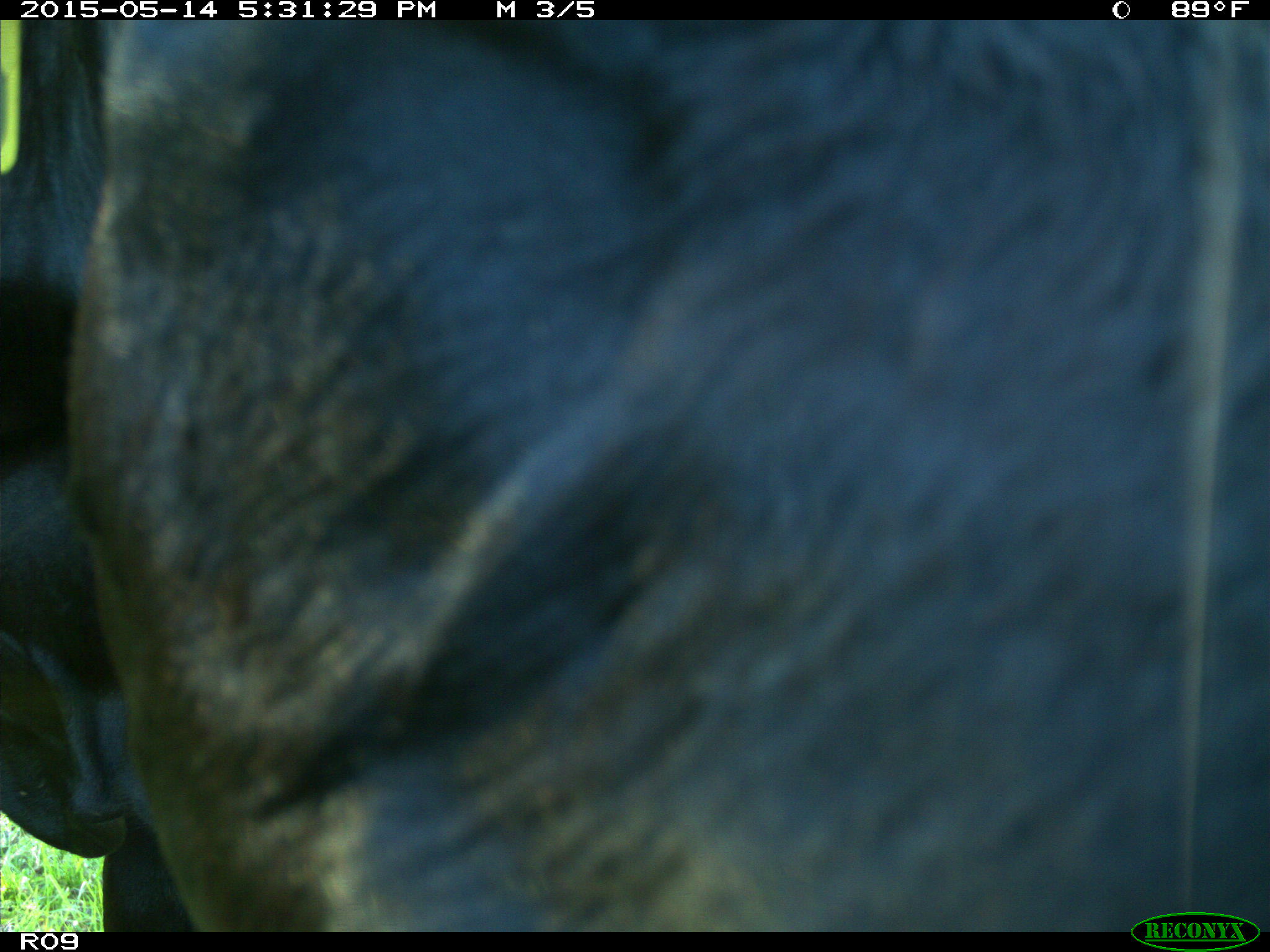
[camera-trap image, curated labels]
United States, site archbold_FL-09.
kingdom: Animalia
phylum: Chordata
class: Mammalia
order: Artiodactyla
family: Bovidae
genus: Bos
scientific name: Bos taurus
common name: domestic cow